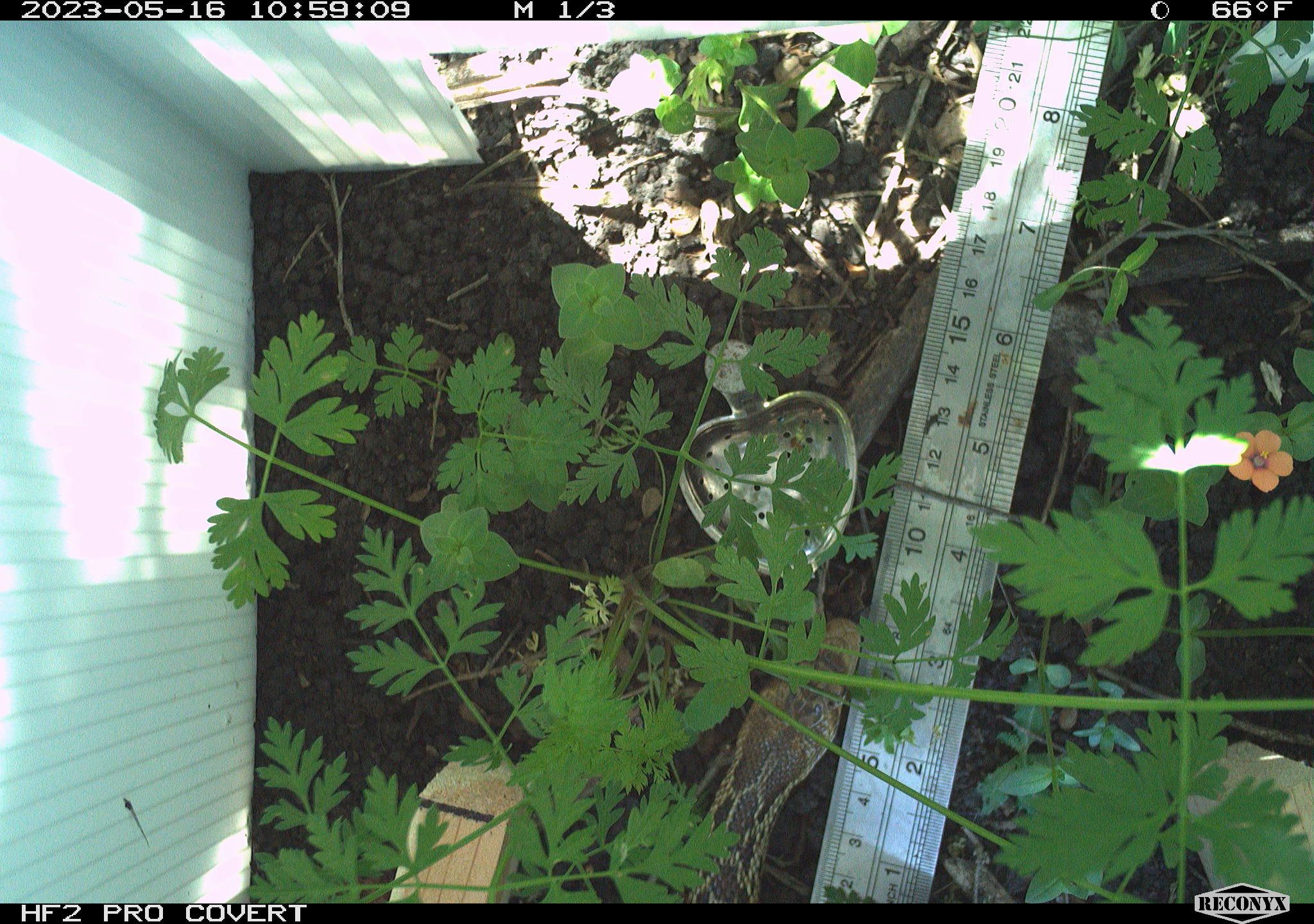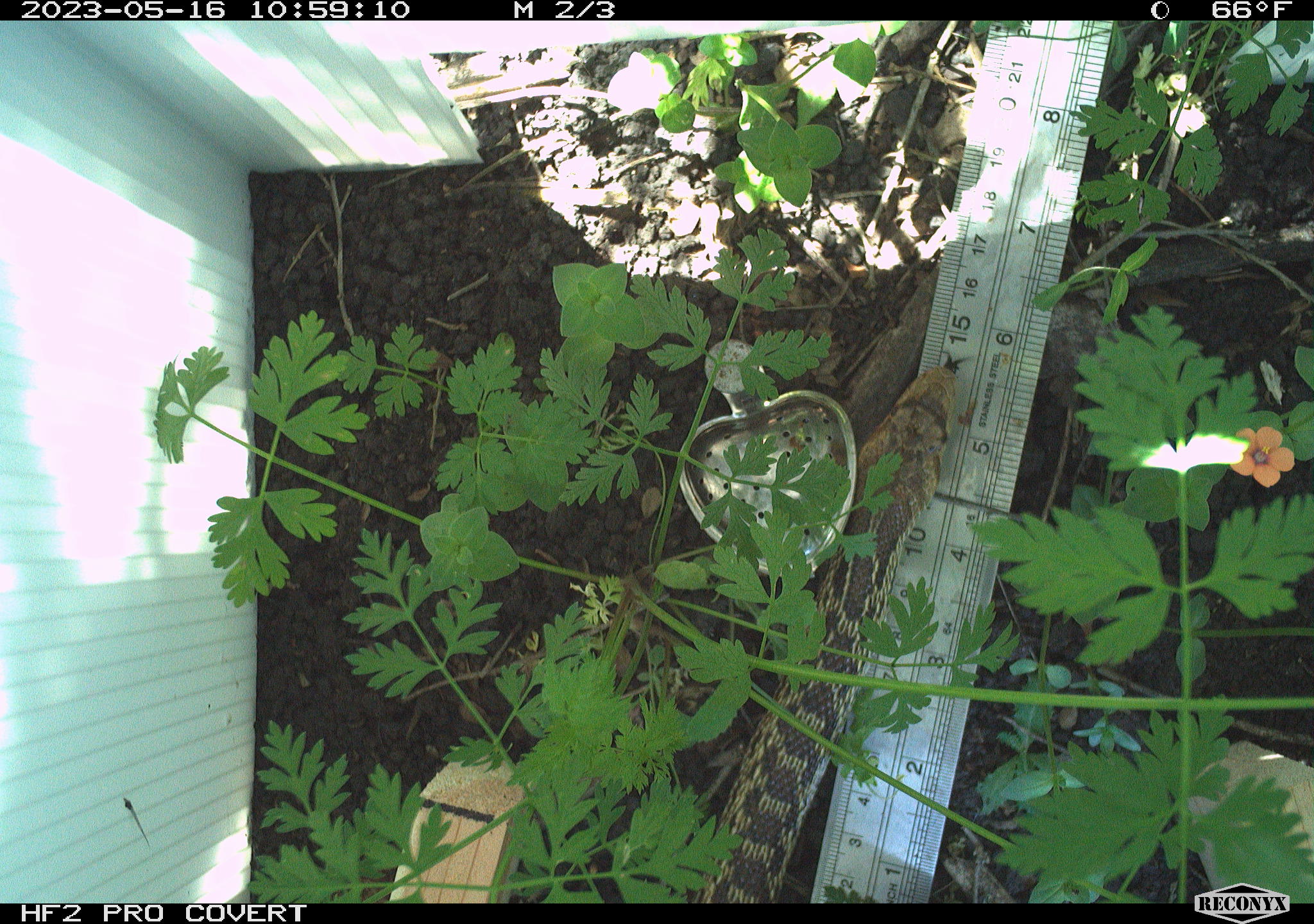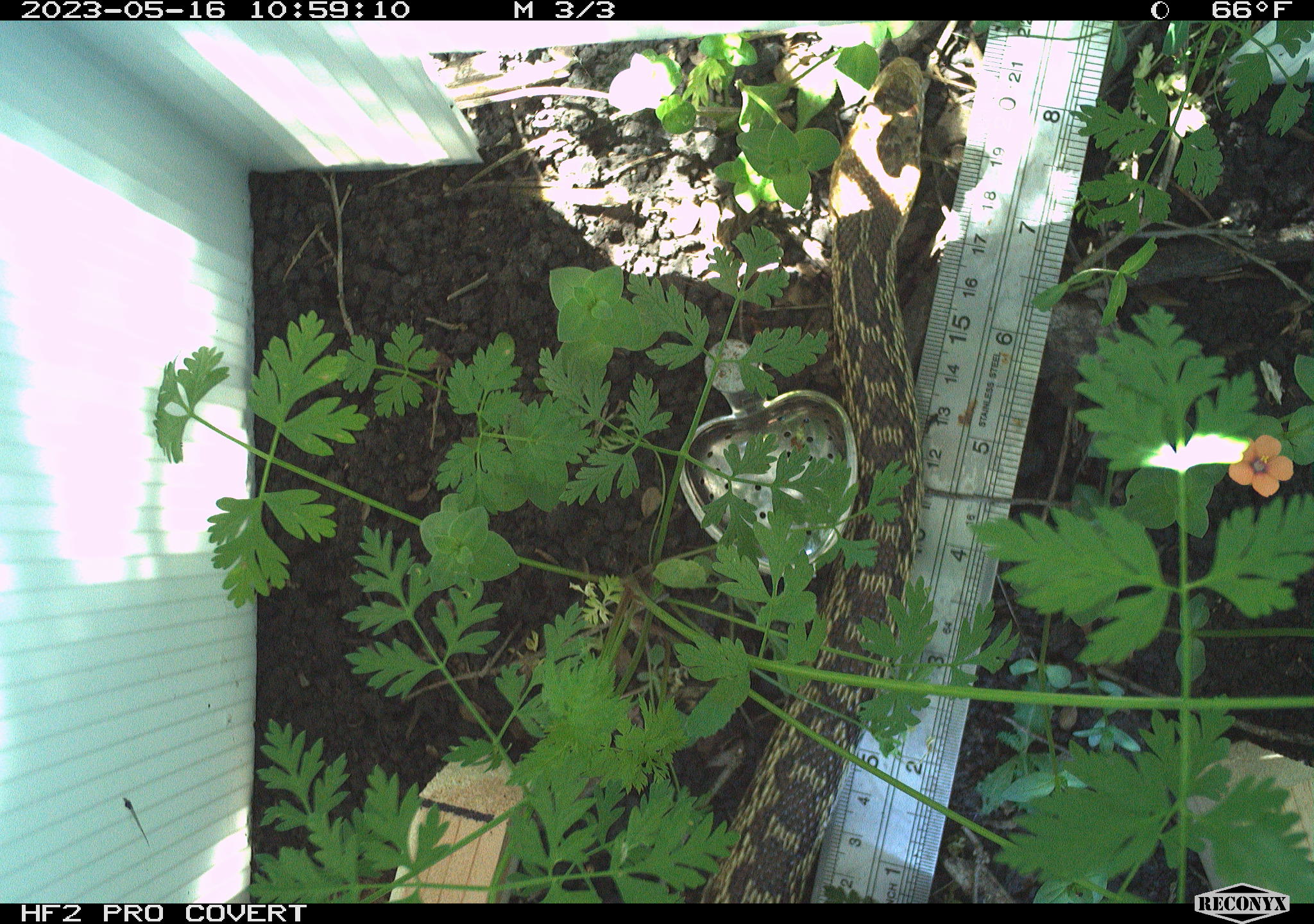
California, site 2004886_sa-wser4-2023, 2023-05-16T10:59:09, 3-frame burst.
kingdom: Animalia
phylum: Chordata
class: Reptilia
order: Squamata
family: Colubridae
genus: Pituophis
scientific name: Pituophis catenifer catenifer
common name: pacific gophersnake